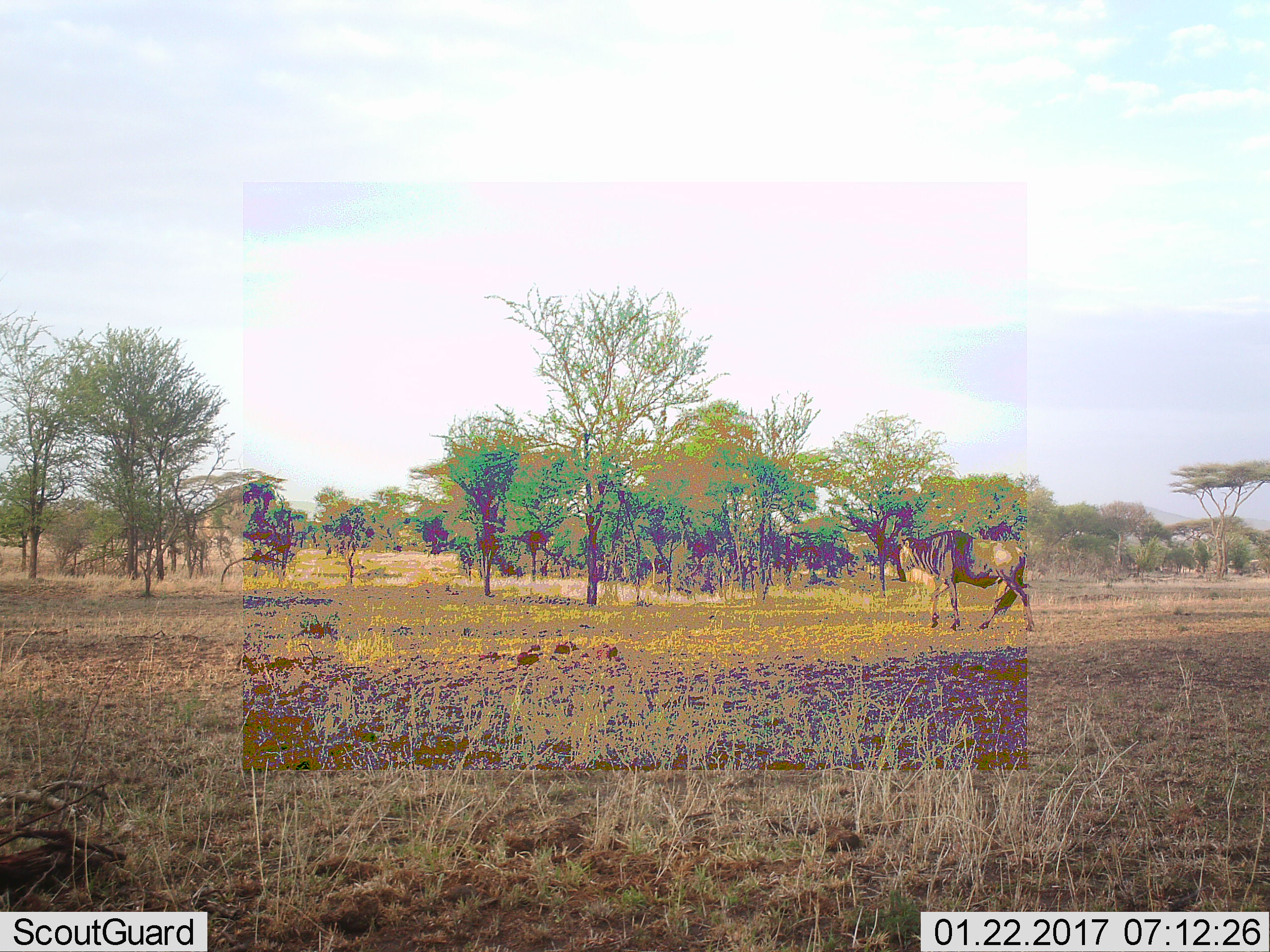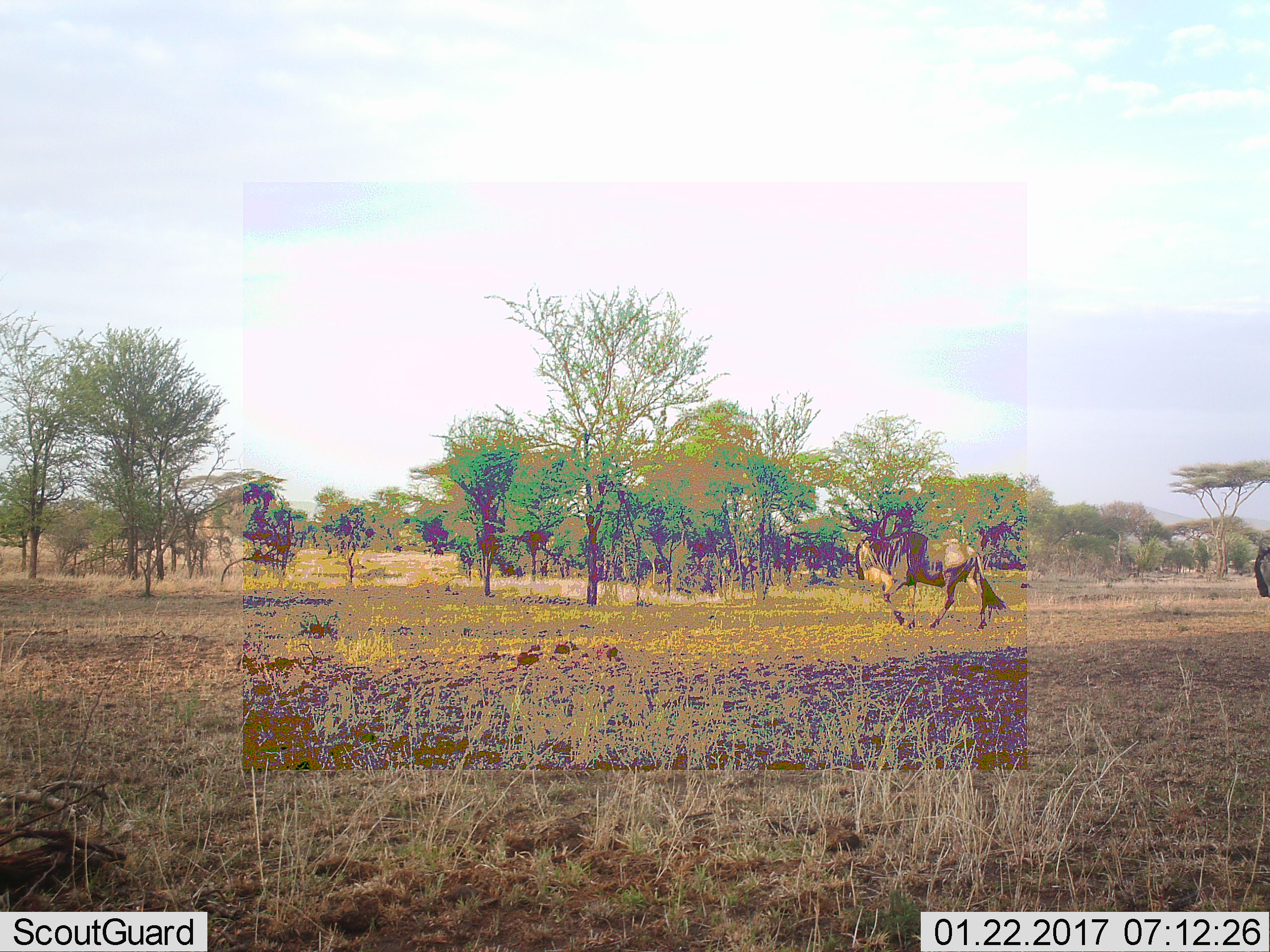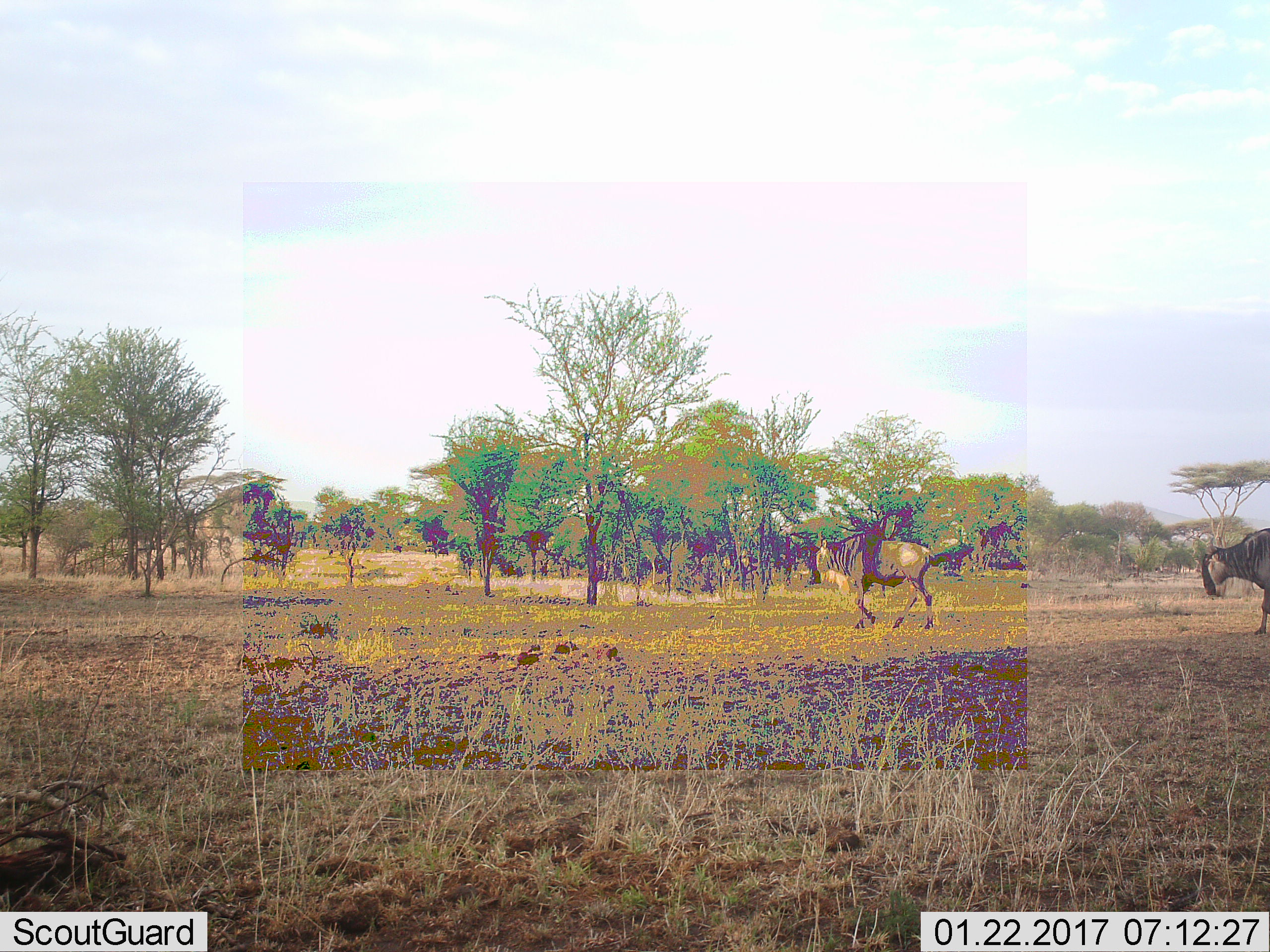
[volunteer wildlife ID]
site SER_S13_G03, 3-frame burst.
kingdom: Animalia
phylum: Chordata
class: Mammalia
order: Artiodactyla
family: Bovidae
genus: Connochaetes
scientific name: Connochaetes taurinus taurinus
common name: blue wildebeest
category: wildebeestblue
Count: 2.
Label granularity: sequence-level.